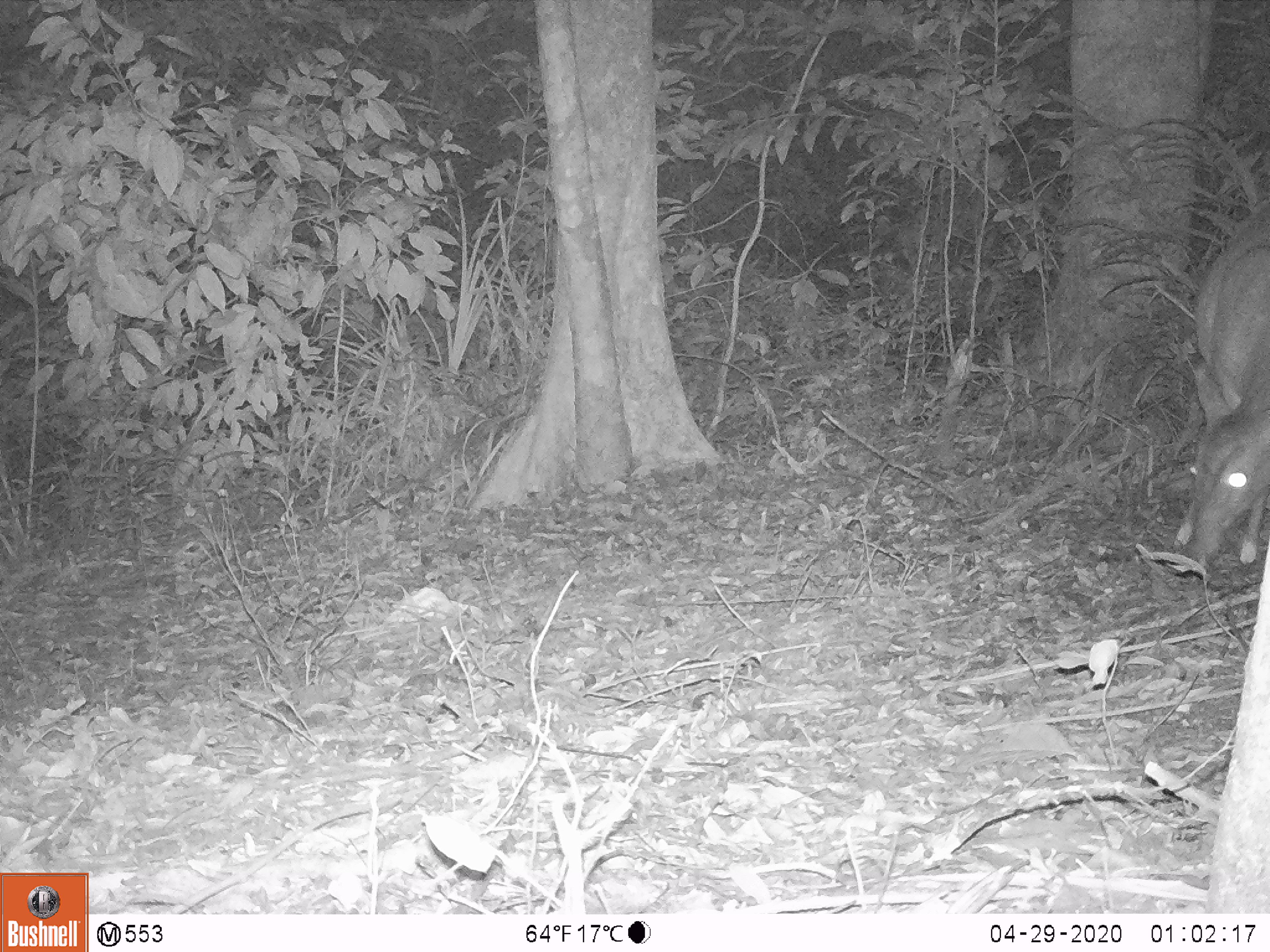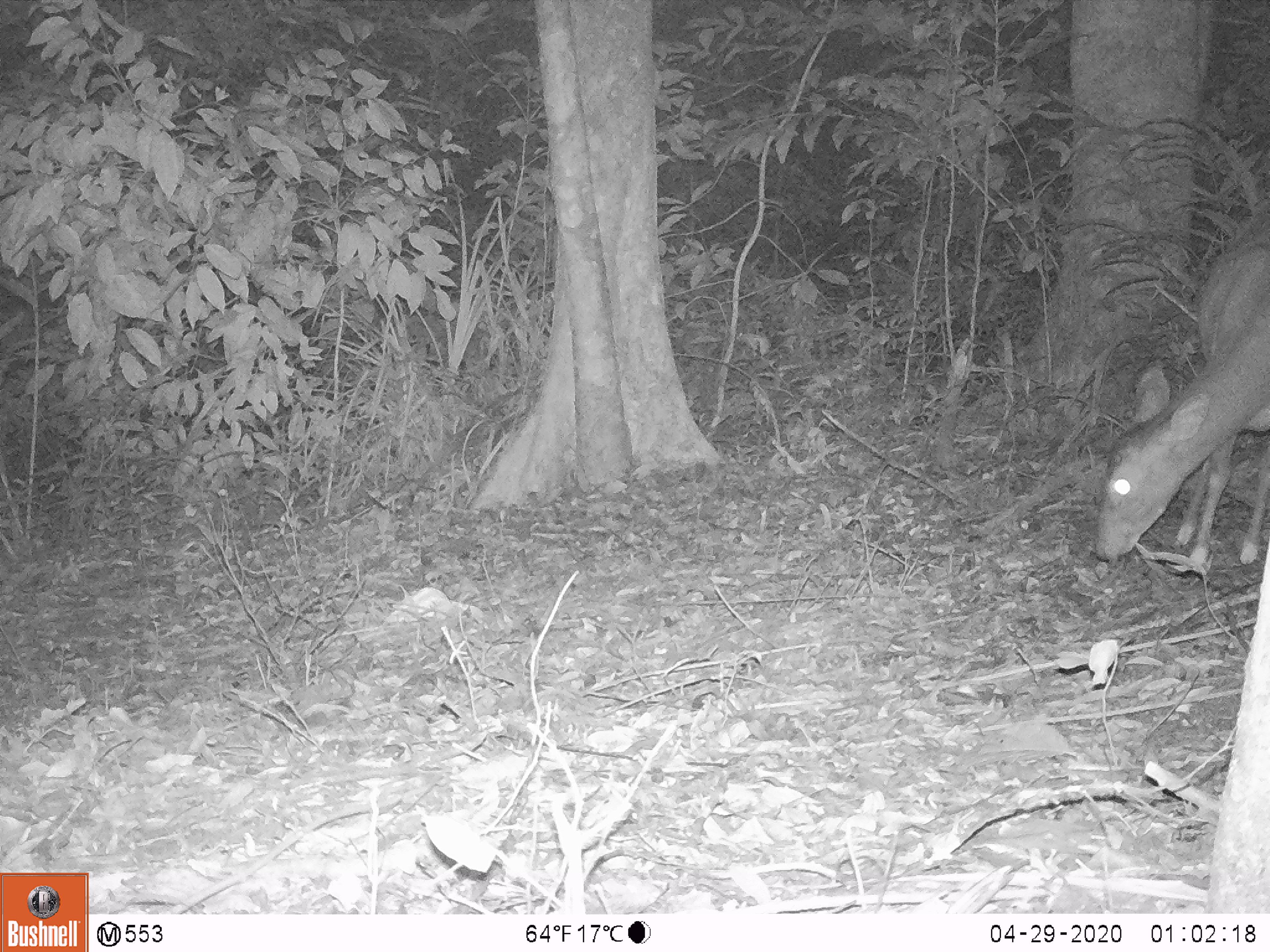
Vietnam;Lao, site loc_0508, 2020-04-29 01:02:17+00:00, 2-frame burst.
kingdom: Animalia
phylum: Chordata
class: Mammalia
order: Artiodactyla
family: Cervidae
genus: Muntiacus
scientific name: Muntiacus vuquangensis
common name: large-antlered muntjac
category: large antlered muntjac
Large antlered muntjac (large-antlered muntjac) (Muntiacus vuquangensis). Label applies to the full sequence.